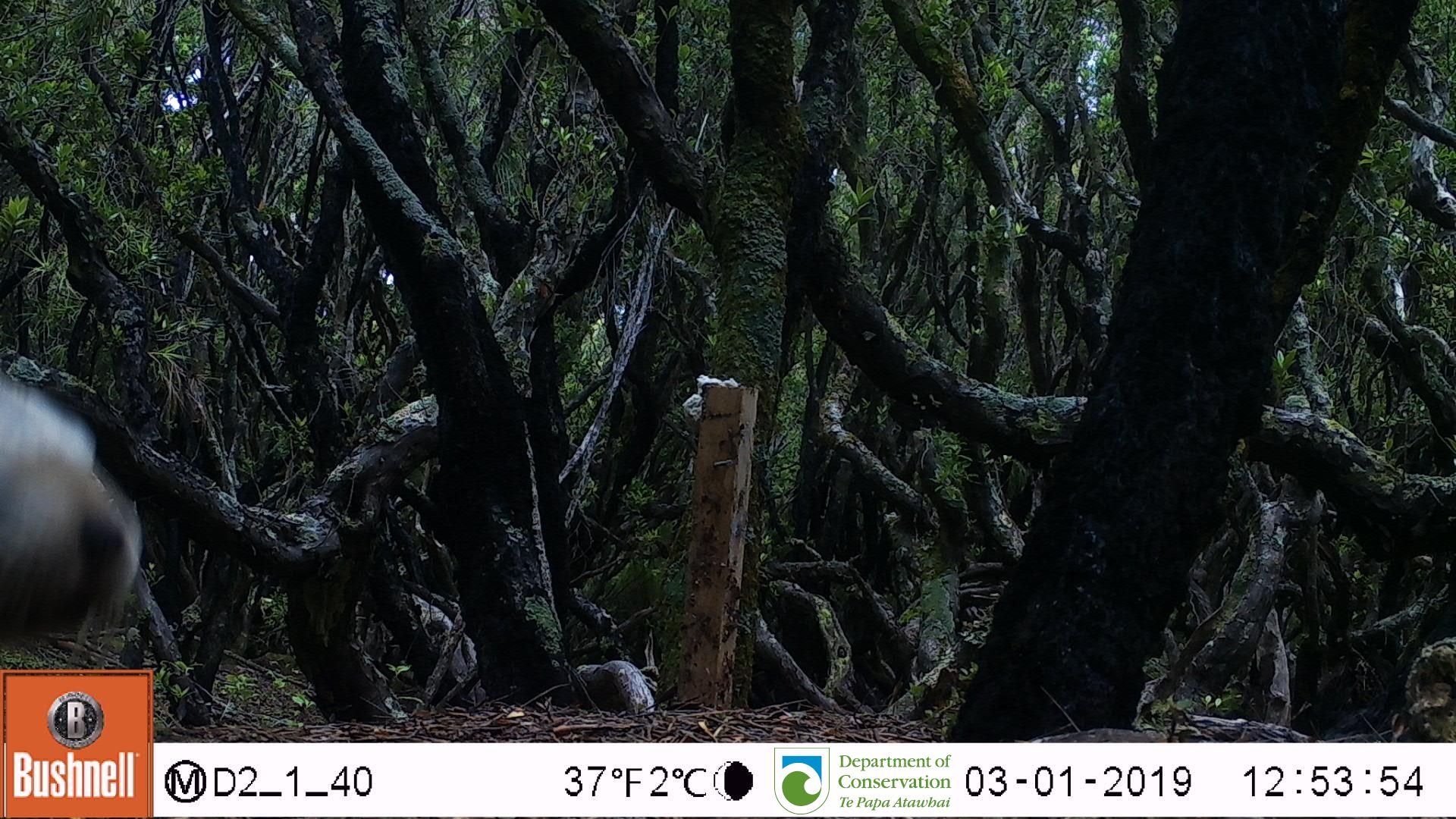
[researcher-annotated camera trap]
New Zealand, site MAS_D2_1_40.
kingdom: Animalia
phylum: Chordata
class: Mammalia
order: Carnivora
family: Otariidae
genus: Phocarctos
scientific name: Phocarctos hookeri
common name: new zealand sea lion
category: sealion